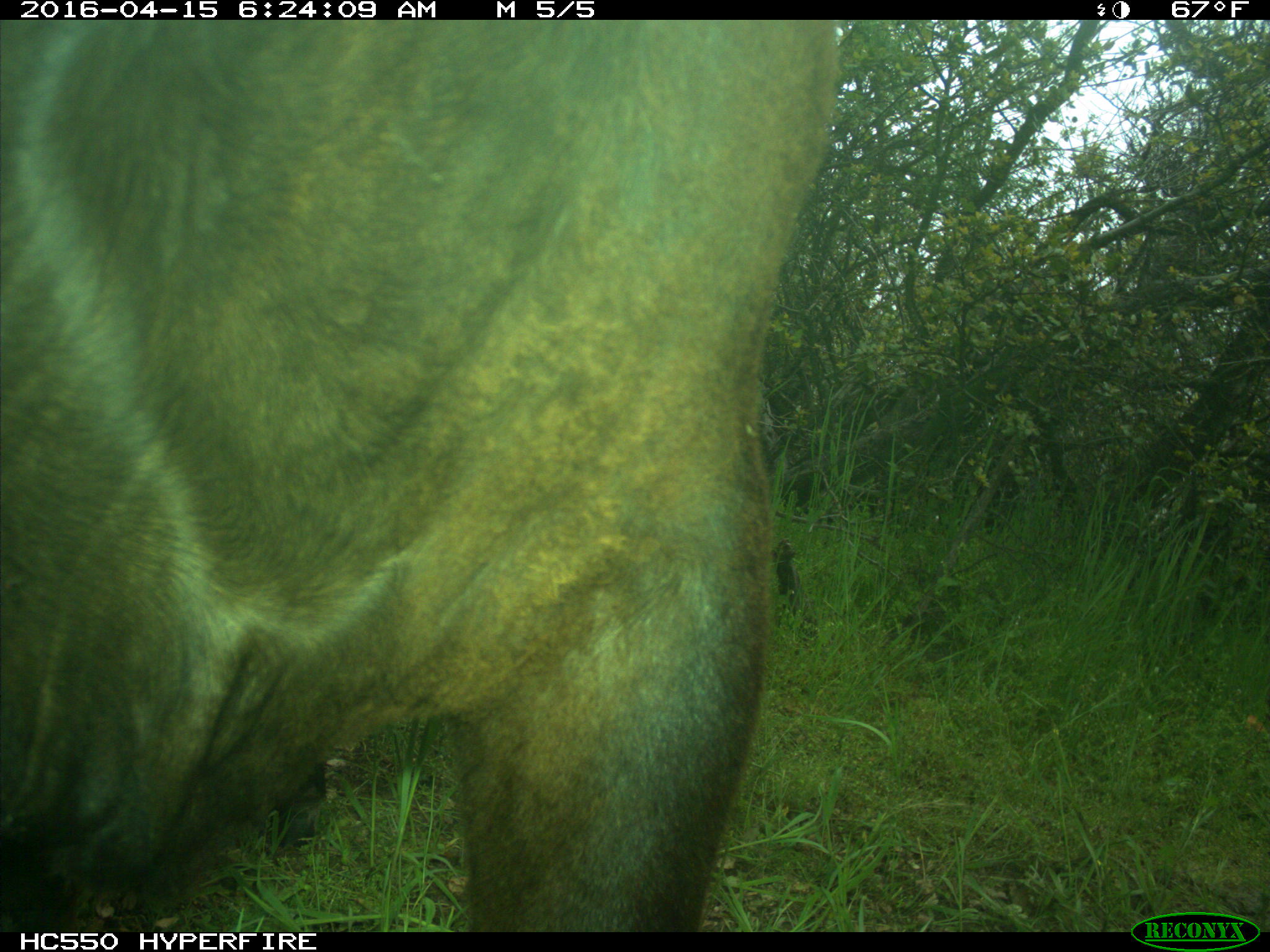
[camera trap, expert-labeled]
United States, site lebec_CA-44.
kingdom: Animalia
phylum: Chordata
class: Mammalia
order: Artiodactyla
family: Bovidae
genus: Bos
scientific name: Bos taurus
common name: domestic cow